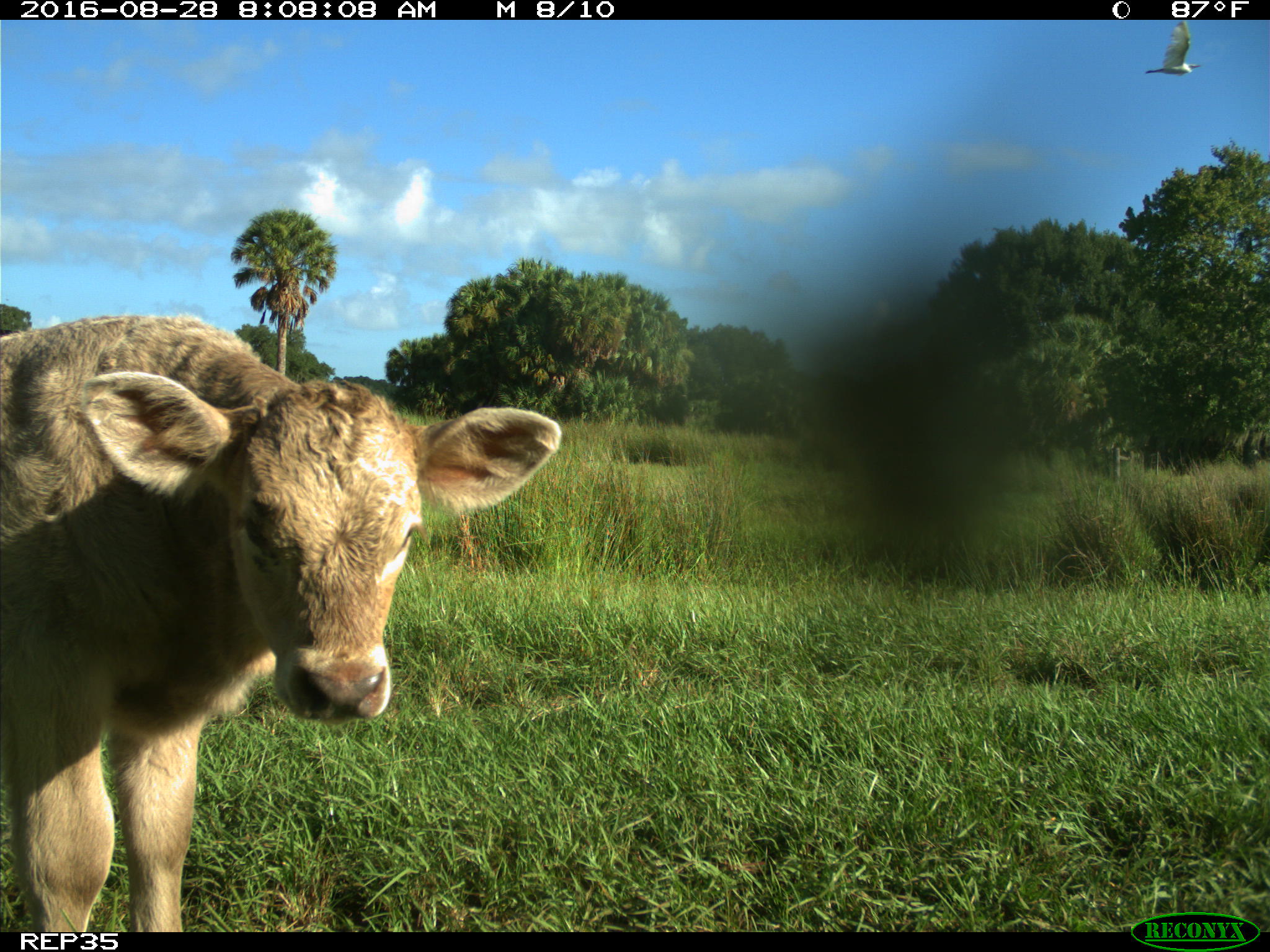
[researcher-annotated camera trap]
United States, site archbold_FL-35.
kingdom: Animalia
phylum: Chordata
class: Mammalia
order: Artiodactyla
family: Bovidae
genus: Bos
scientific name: Bos taurus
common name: domestic cow